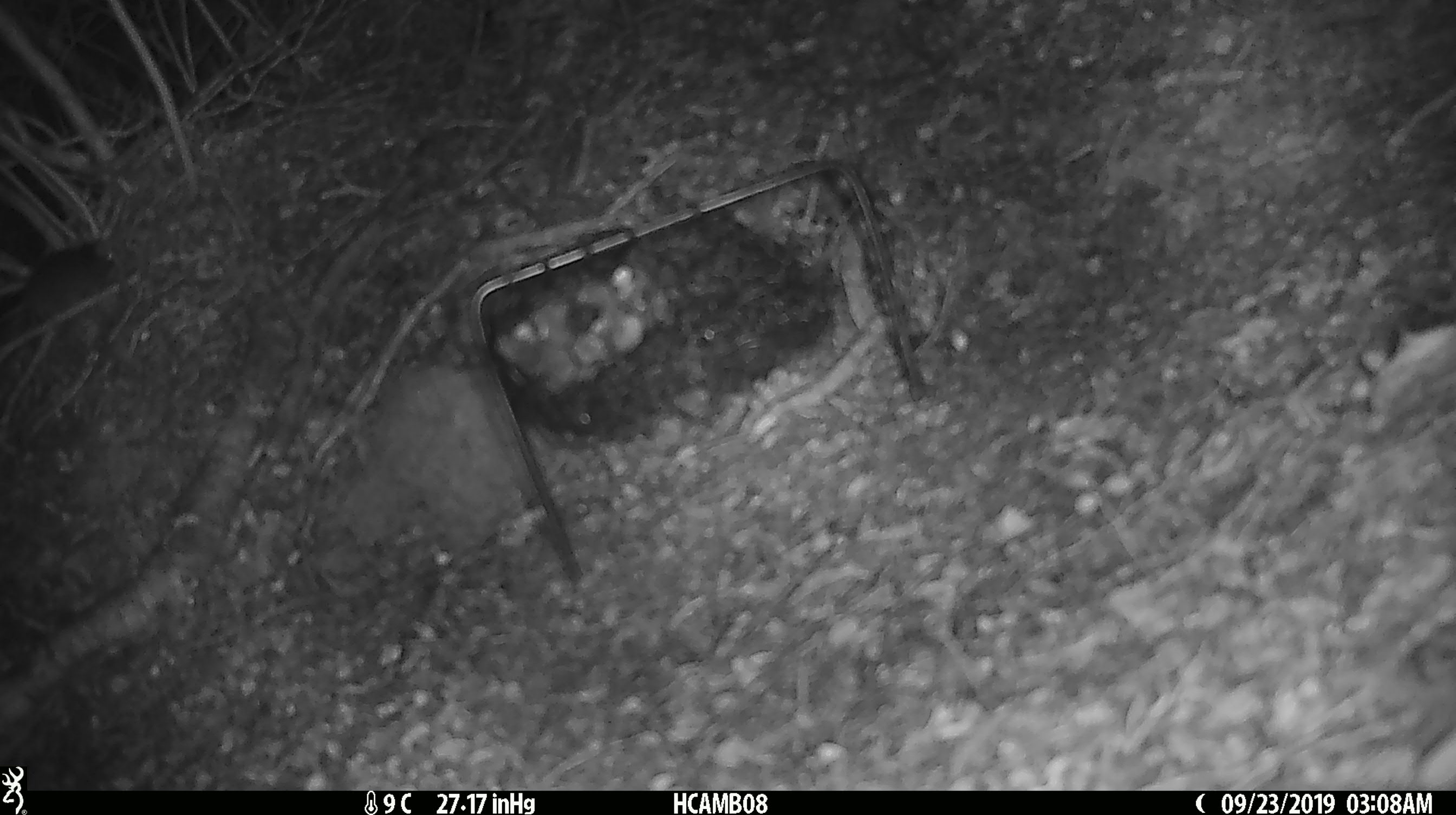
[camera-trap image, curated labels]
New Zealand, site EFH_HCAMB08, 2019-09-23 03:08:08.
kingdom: Animalia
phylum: Chordata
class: Mammalia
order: Rodentia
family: Muridae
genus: Mus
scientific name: Mus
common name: mouse